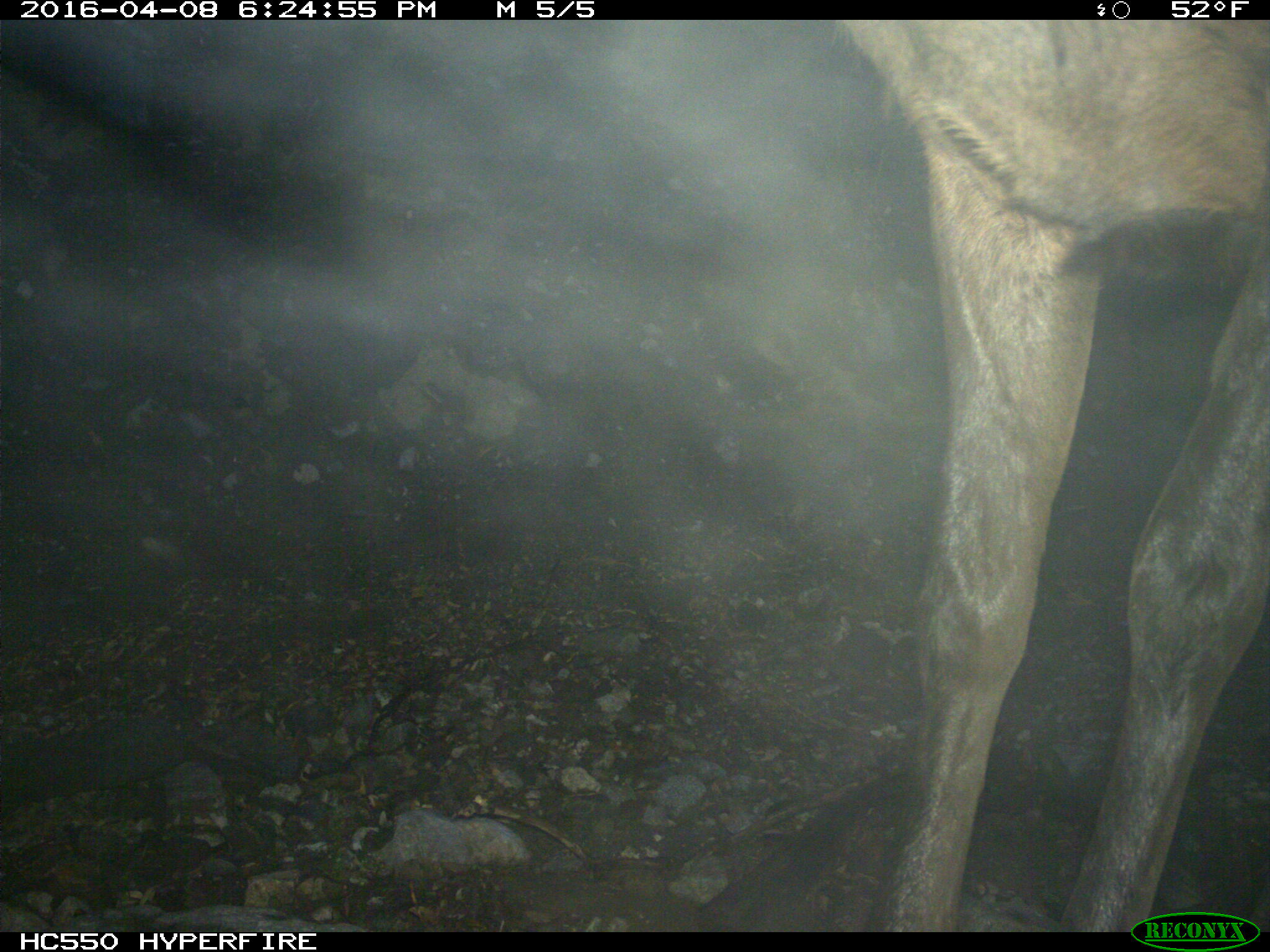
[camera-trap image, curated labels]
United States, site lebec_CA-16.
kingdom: Animalia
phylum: Chordata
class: Mammalia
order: Artiodactyla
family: Cervidae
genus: Cervus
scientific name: Cervus canadensis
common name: elk